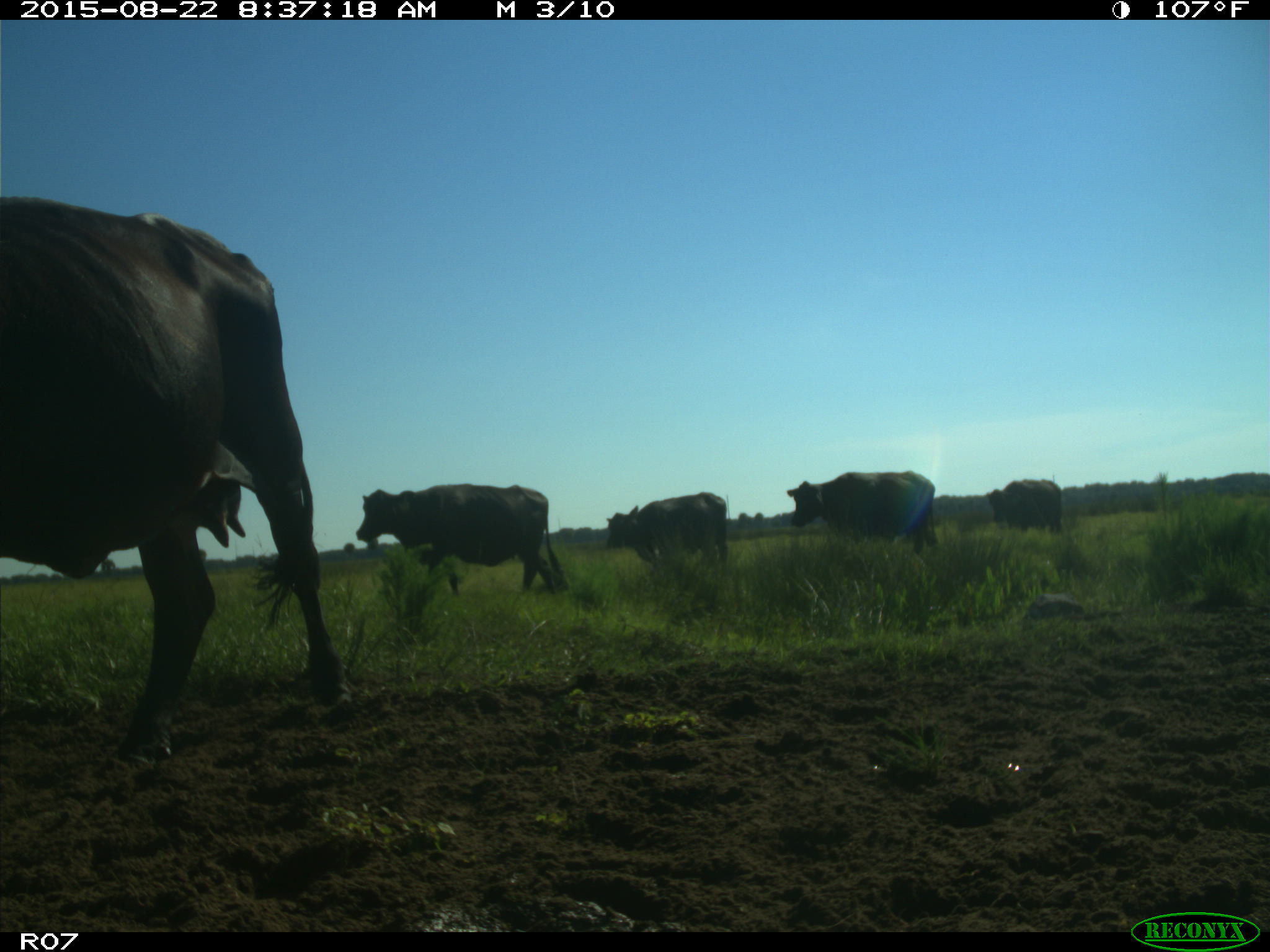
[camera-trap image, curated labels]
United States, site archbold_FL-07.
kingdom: Animalia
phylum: Chordata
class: Mammalia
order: Artiodactyla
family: Bovidae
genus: Bos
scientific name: Bos taurus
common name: domestic cow